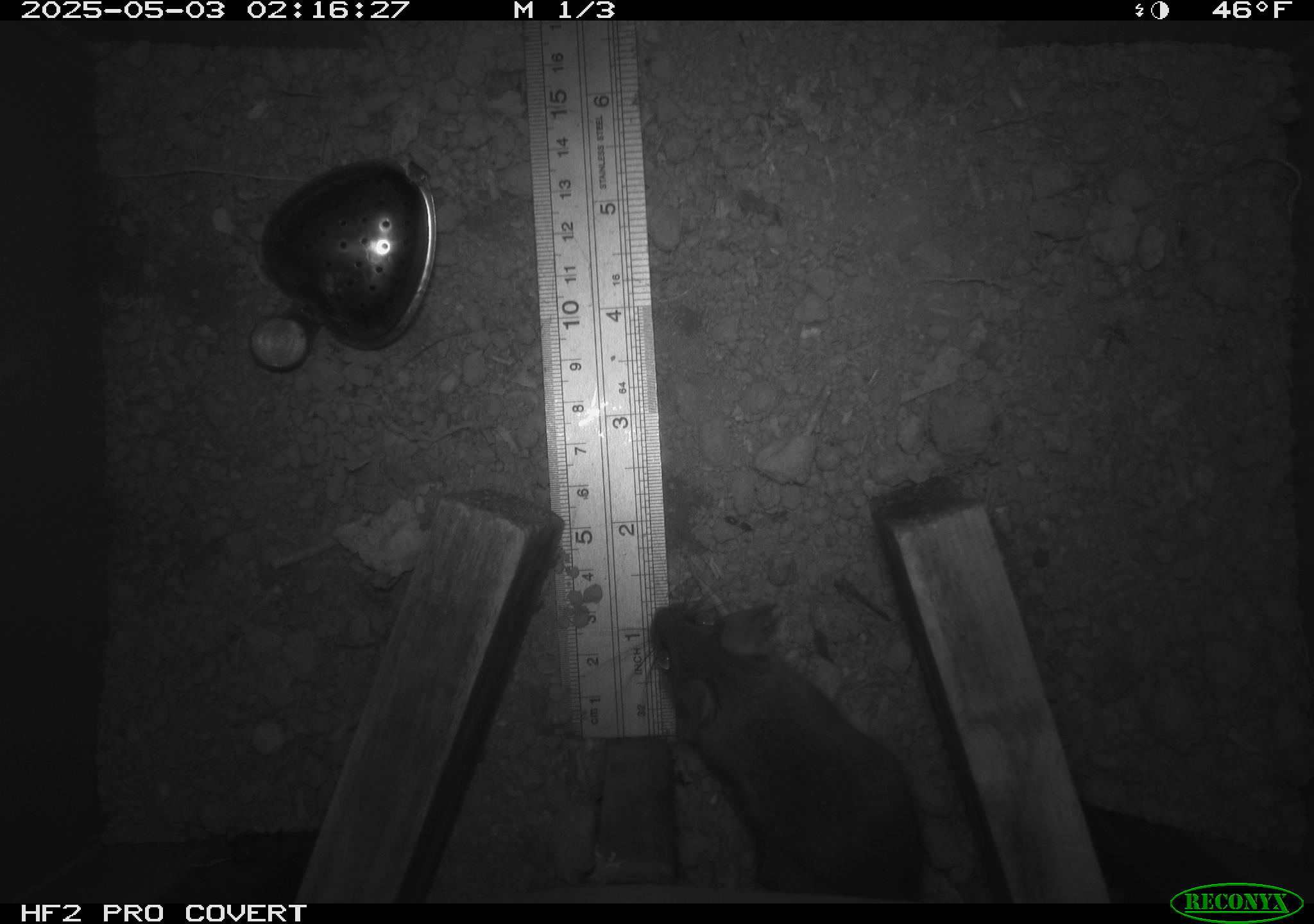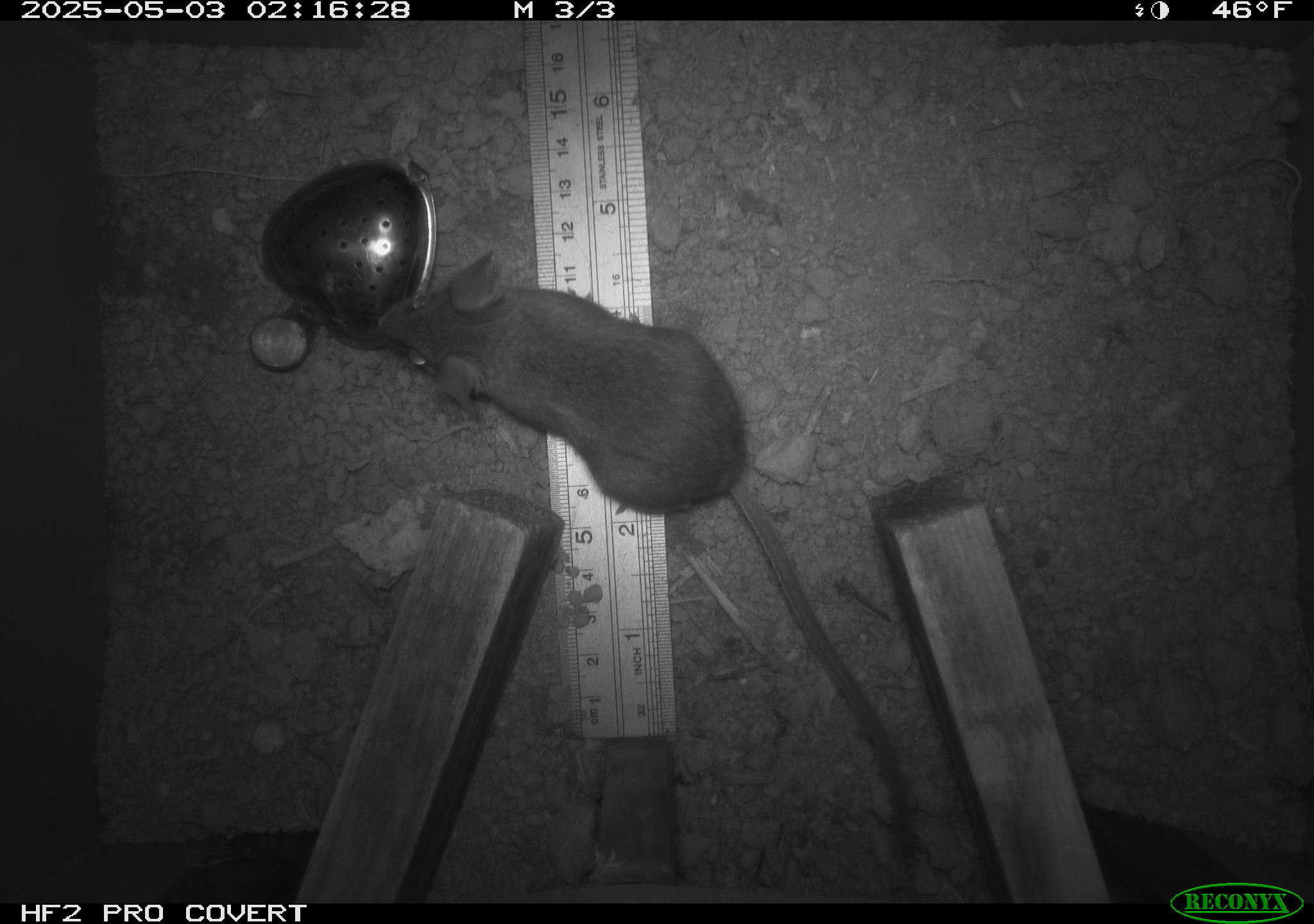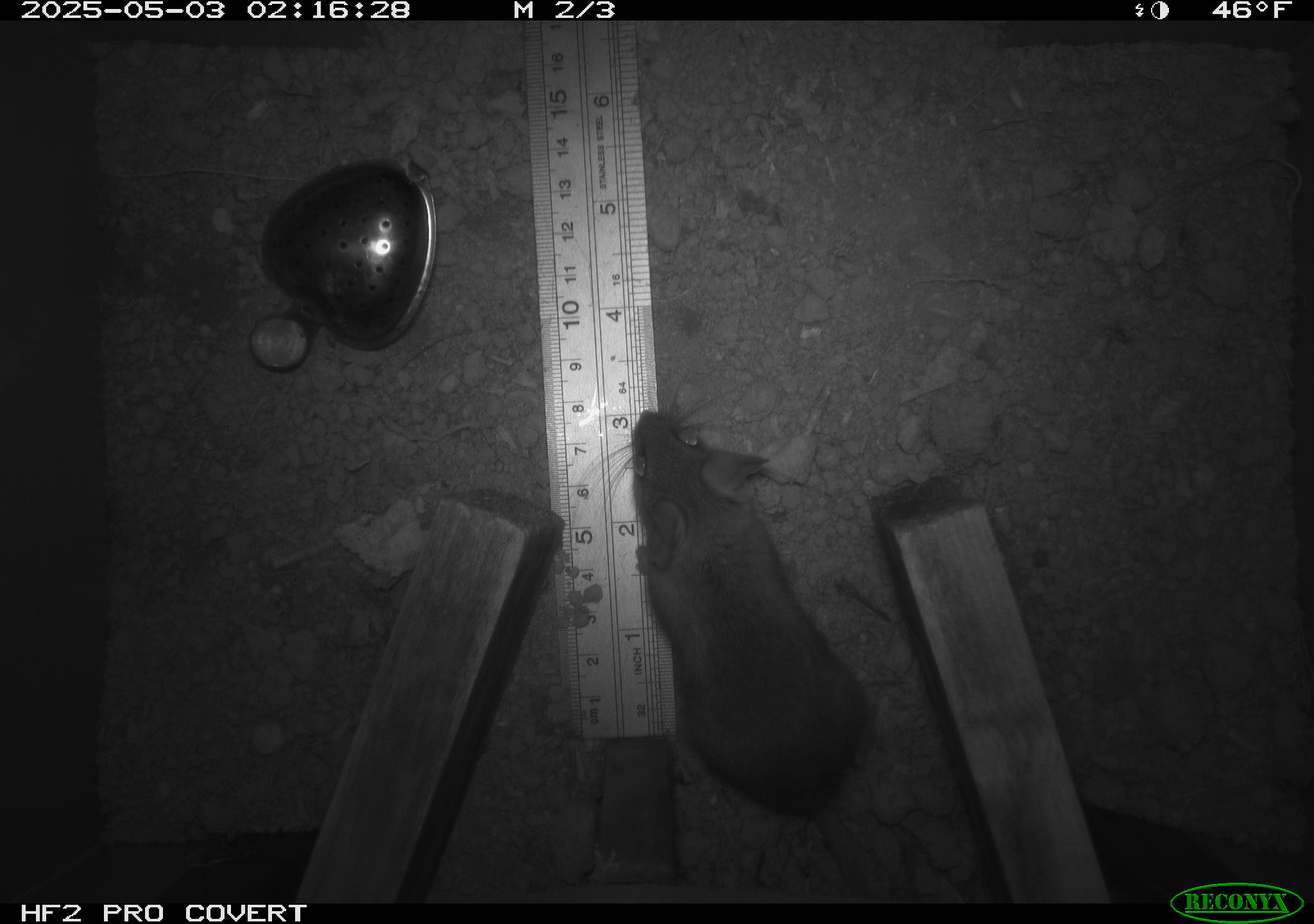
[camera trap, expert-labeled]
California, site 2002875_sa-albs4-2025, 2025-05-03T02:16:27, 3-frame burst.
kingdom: Animalia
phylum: Chordata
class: Mammalia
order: Rodentia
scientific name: Rodentia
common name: mouse species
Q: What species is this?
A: Mouse species (Rodentia).